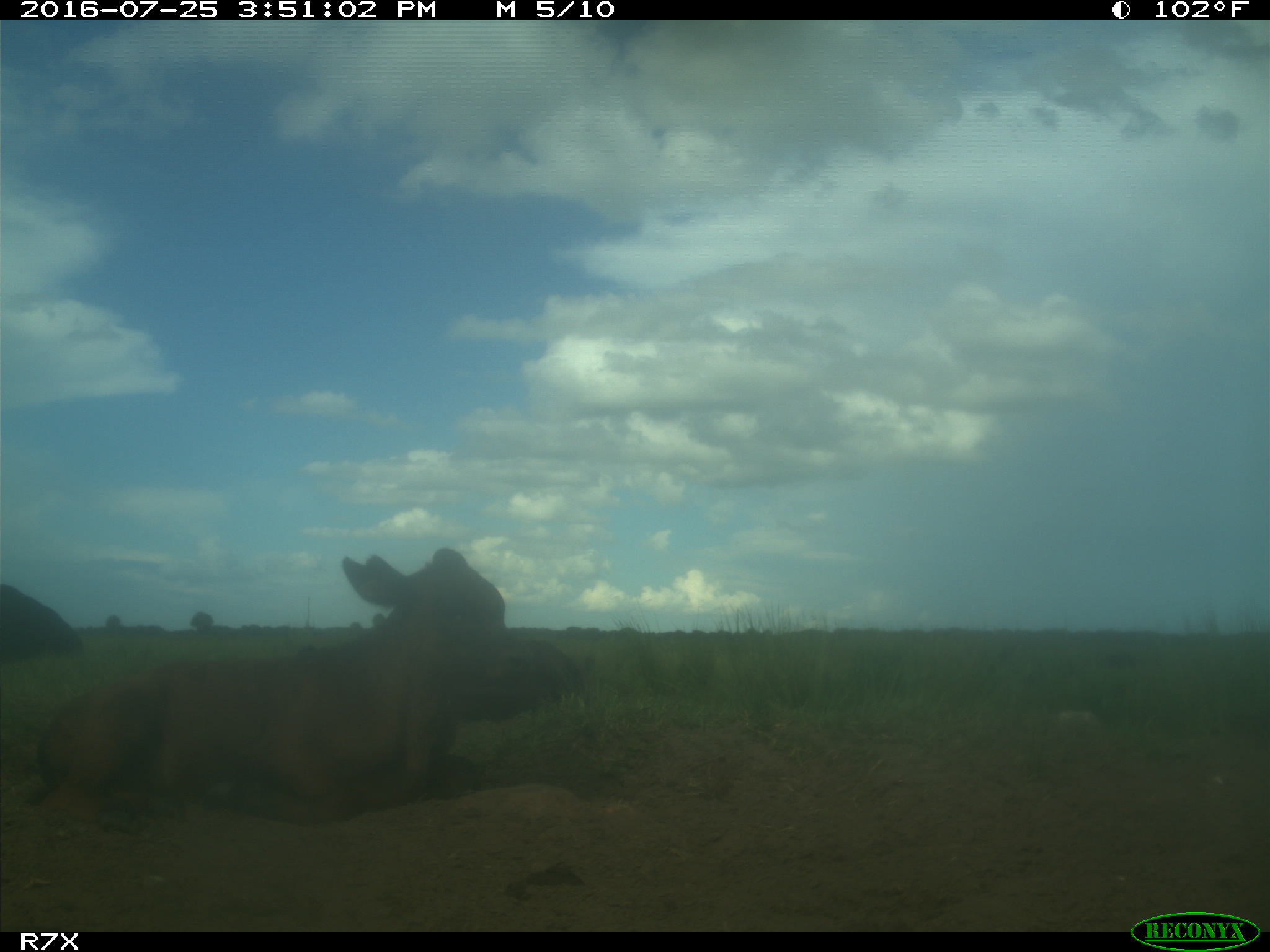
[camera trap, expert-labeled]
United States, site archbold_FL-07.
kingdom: Animalia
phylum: Chordata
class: Mammalia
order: Artiodactyla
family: Bovidae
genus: Bos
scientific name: Bos taurus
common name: domestic cow